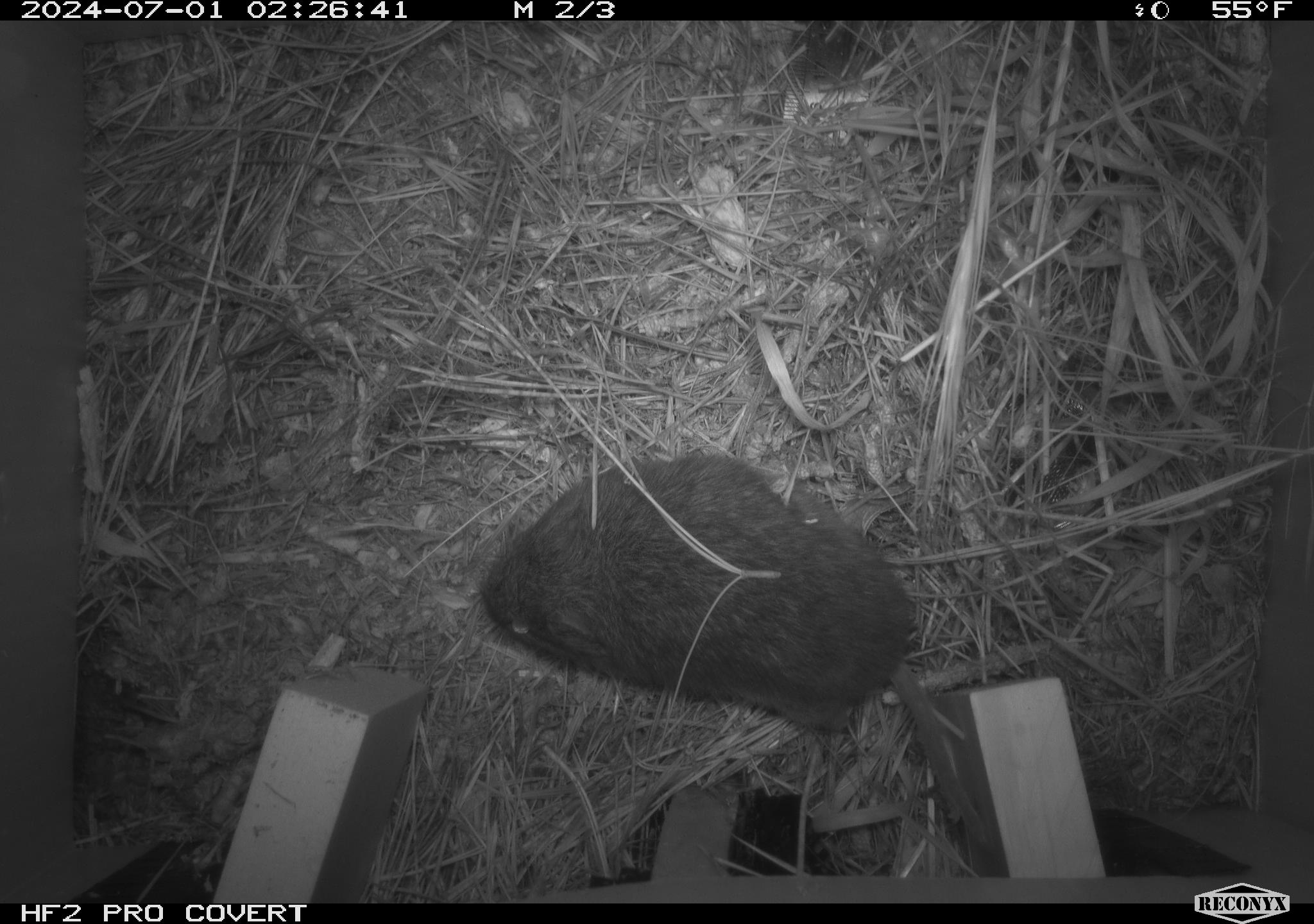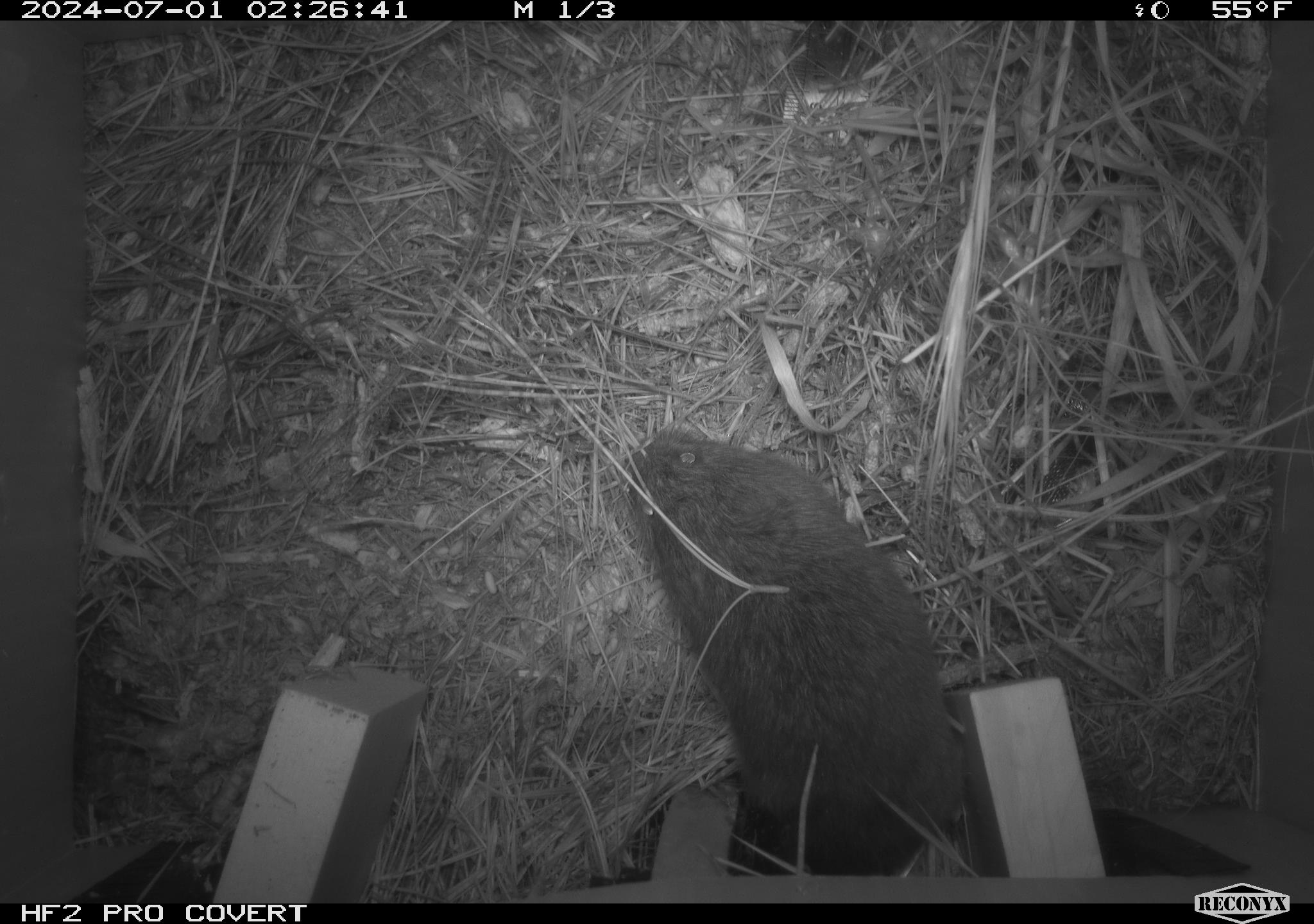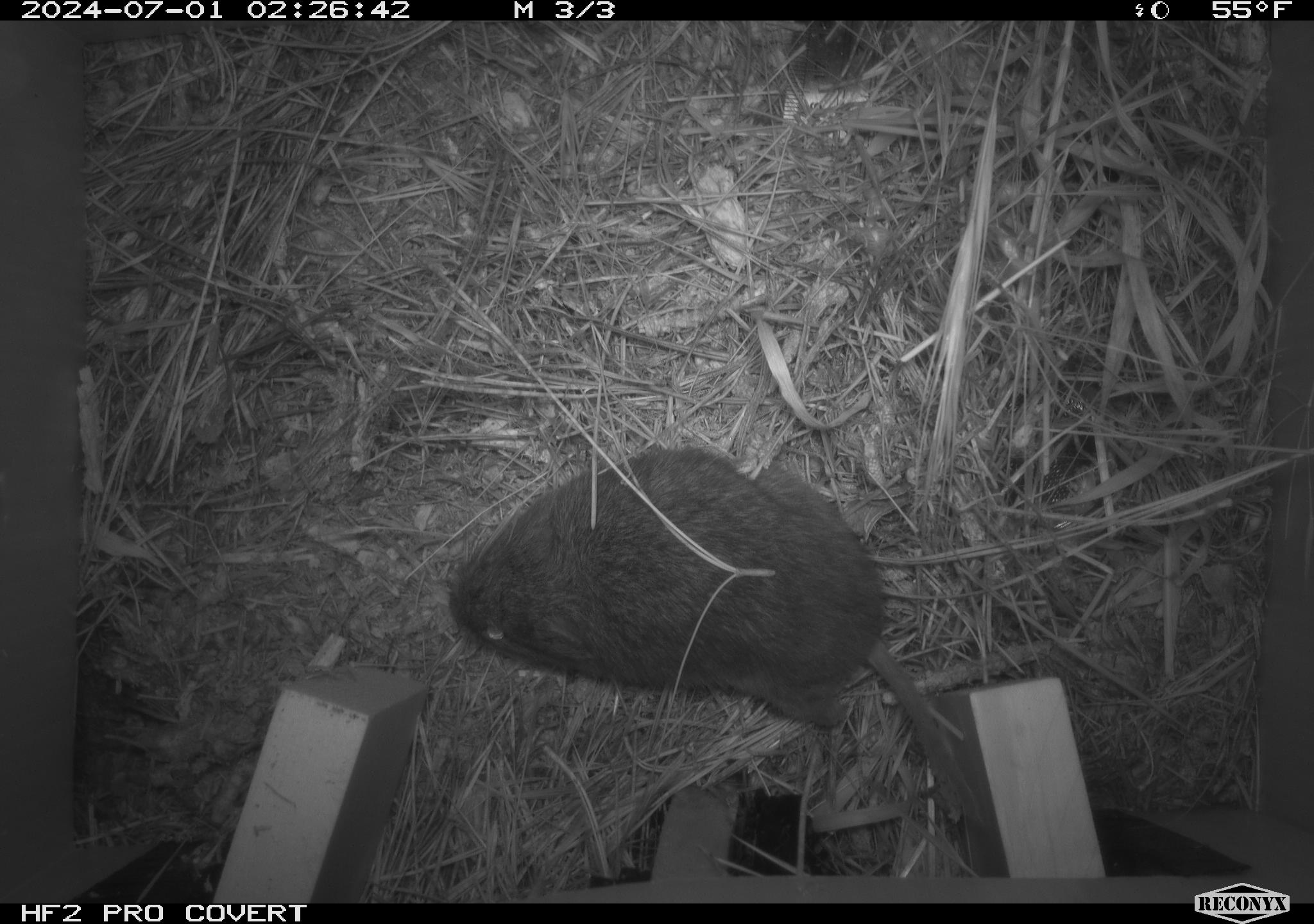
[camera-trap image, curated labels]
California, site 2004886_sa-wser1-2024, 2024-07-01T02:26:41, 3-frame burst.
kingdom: Animalia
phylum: Chordata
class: Mammalia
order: Rodentia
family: Cricetidae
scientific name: Arvicolinae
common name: voles, lemmings, and muskrats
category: arvicolinae subfamily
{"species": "arvicolinae subfamily (voles, lemmings, and muskrats) (Arvicolinae)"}